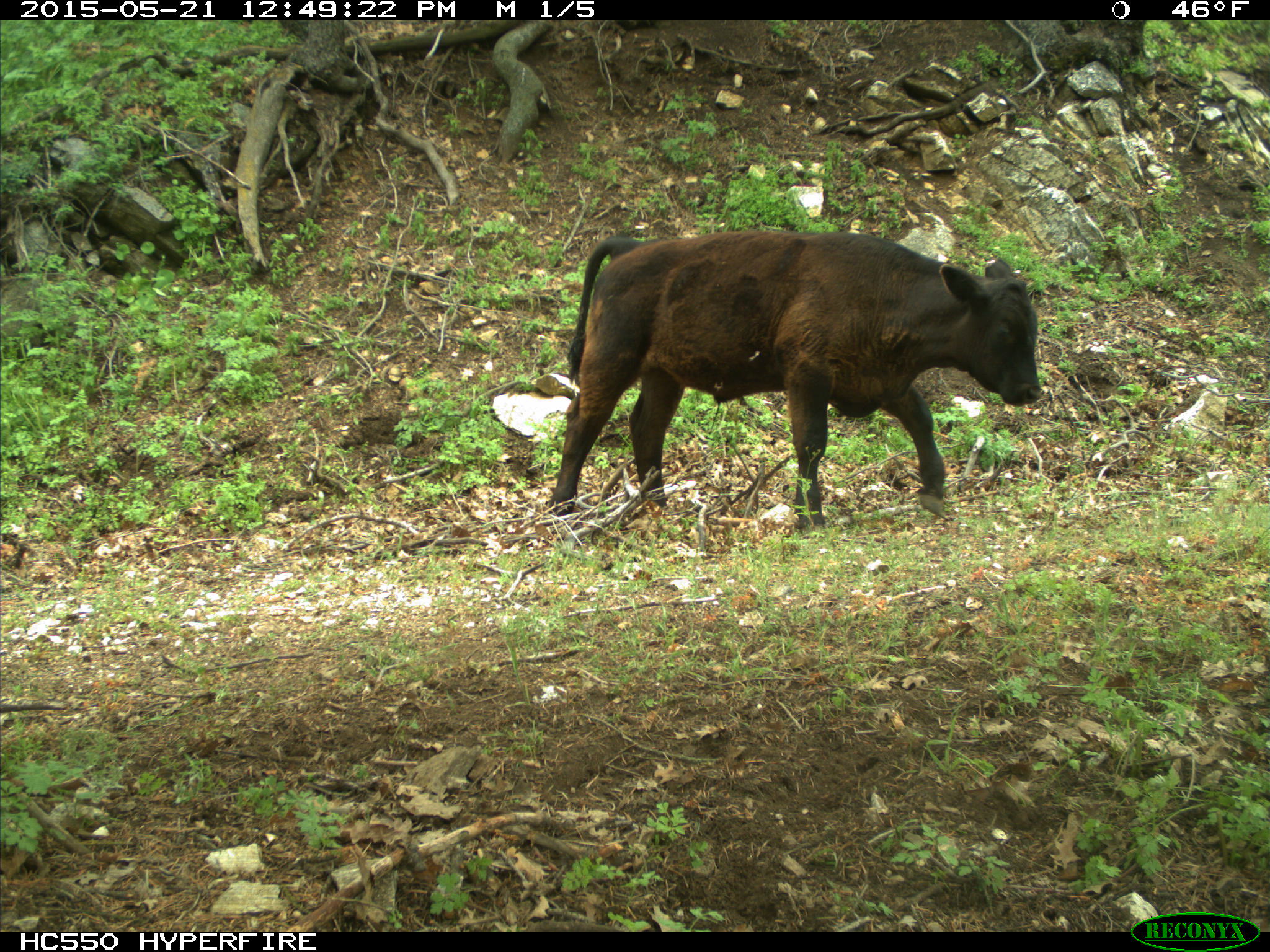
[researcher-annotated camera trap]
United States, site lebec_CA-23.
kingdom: Animalia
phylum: Chordata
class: Mammalia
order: Artiodactyla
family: Bovidae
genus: Bos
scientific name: Bos taurus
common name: domestic cow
Bos taurus (domestic cow).